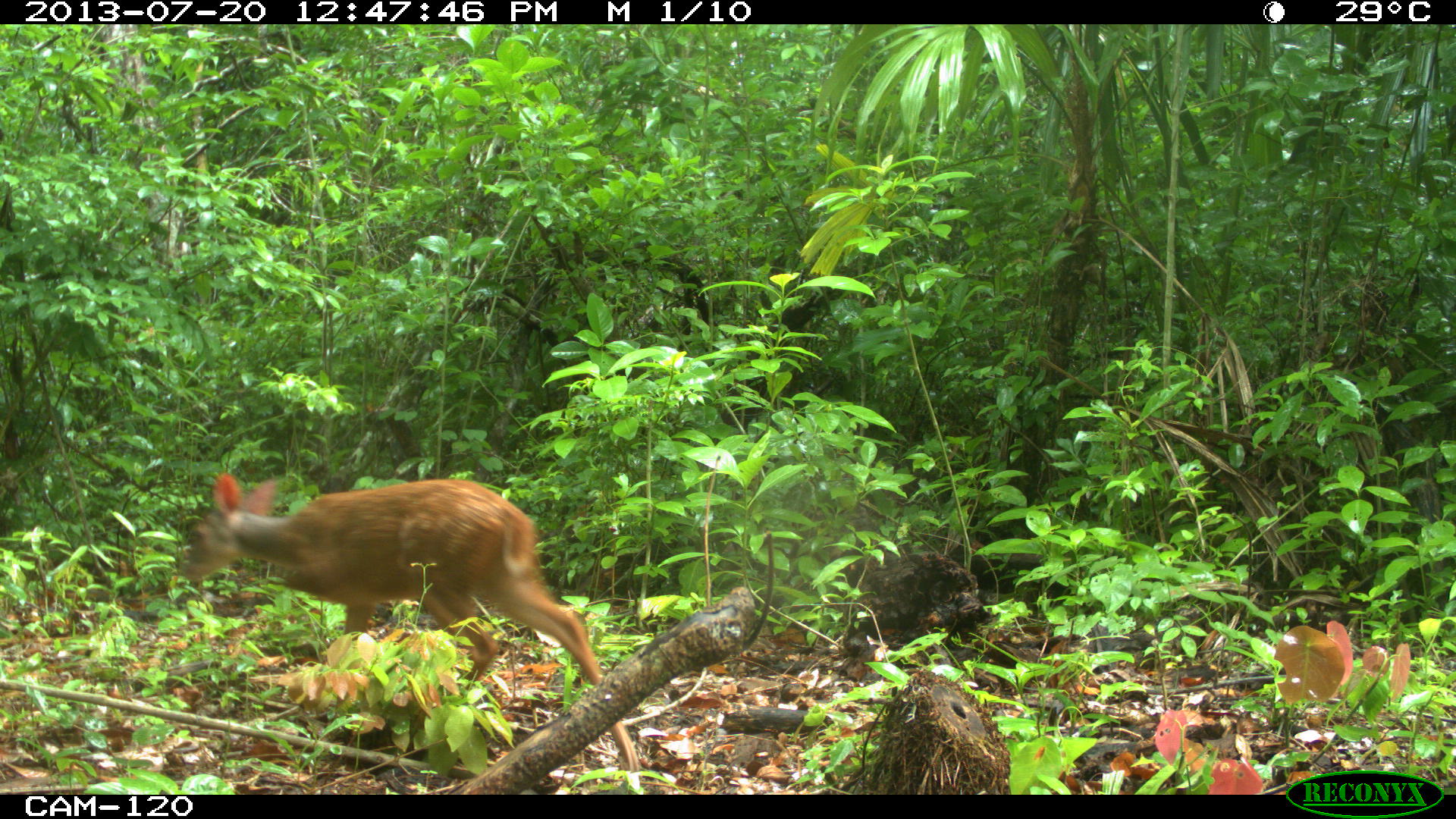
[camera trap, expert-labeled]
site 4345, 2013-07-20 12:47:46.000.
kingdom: Animalia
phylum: Chordata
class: Mammalia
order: Artiodactyla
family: Cervidae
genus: Mazama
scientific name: Mazama temama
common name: central american red brocket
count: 2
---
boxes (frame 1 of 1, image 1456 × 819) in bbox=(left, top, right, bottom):
mazama temama: bbox=(173, 471, 640, 772)